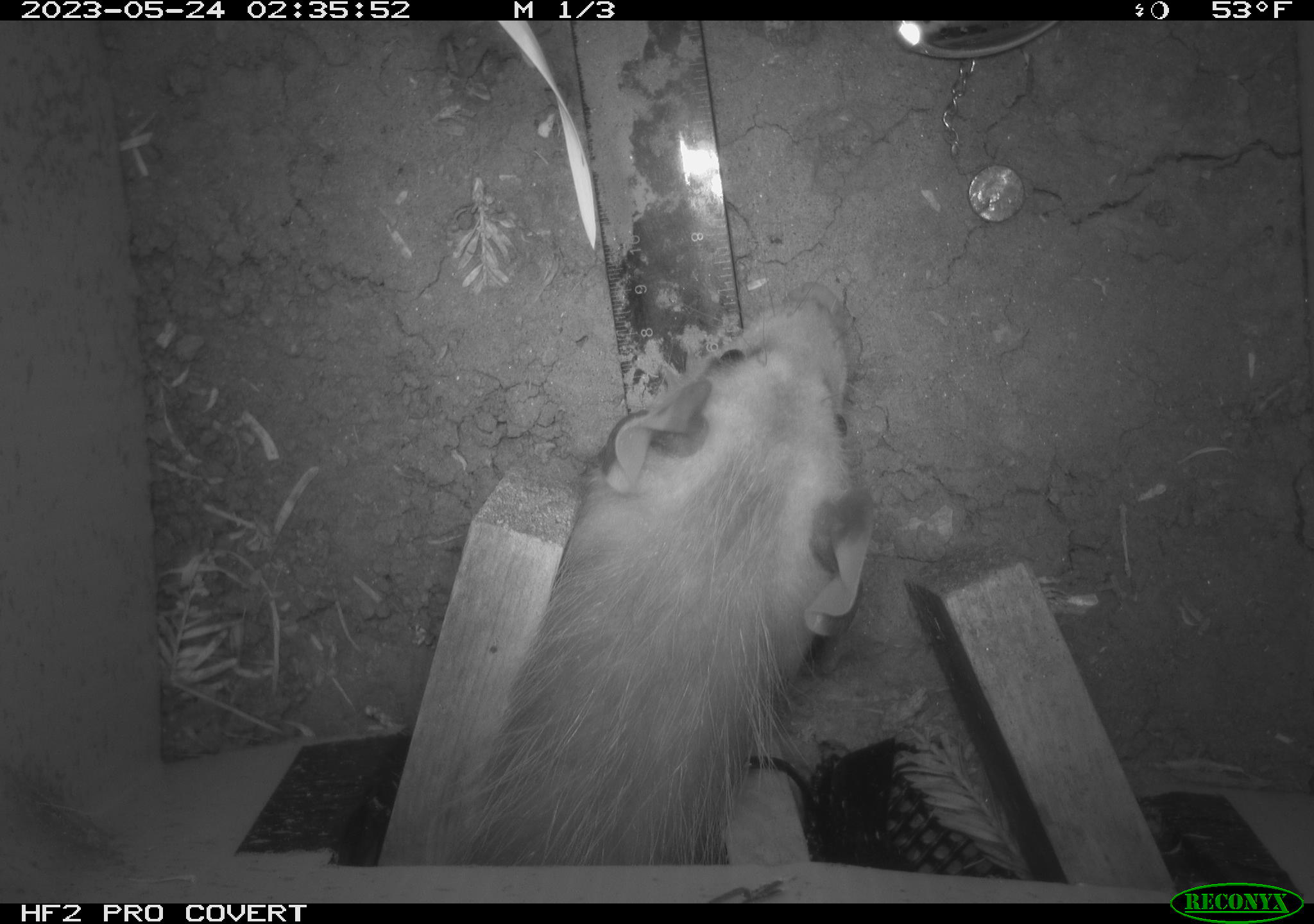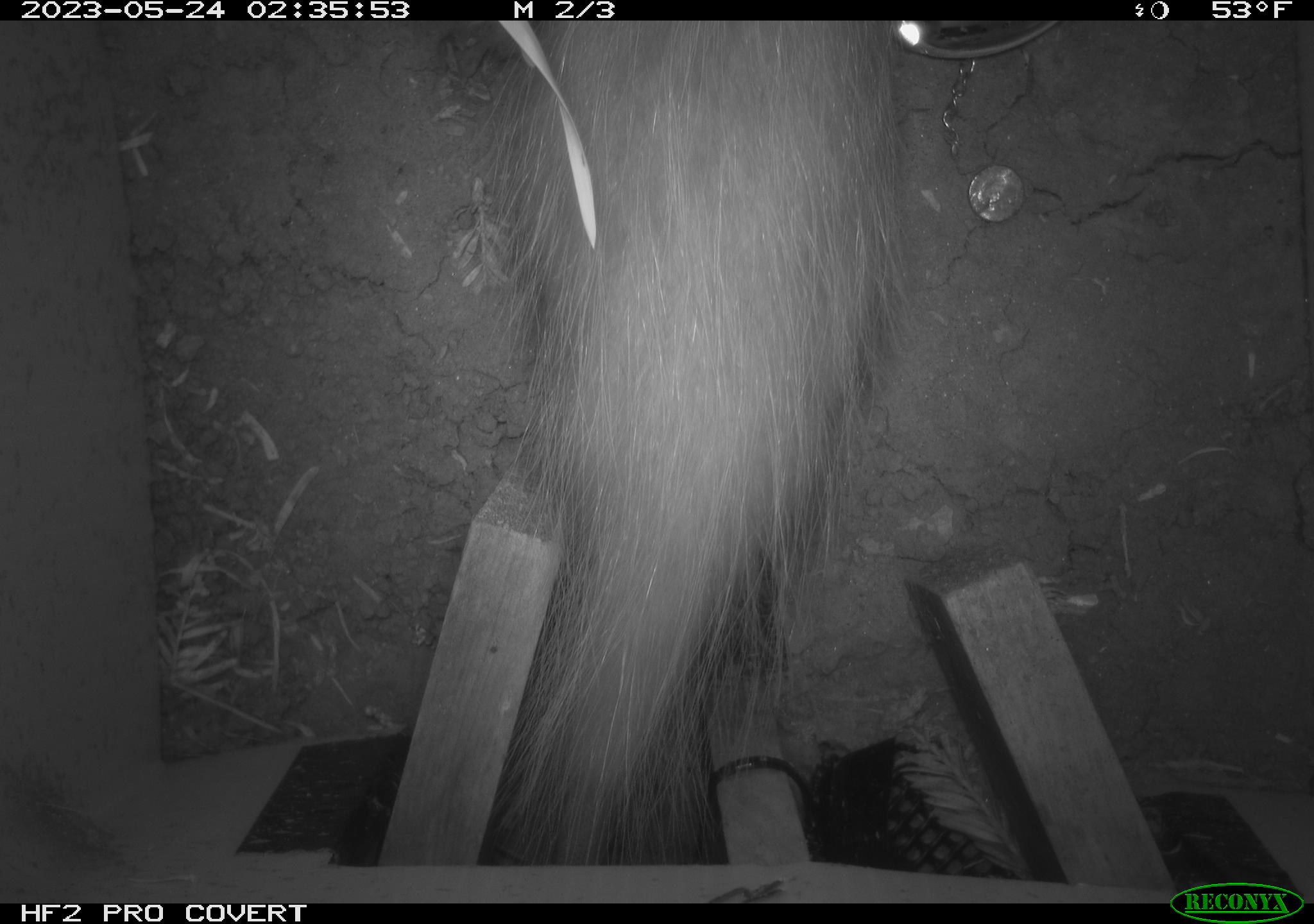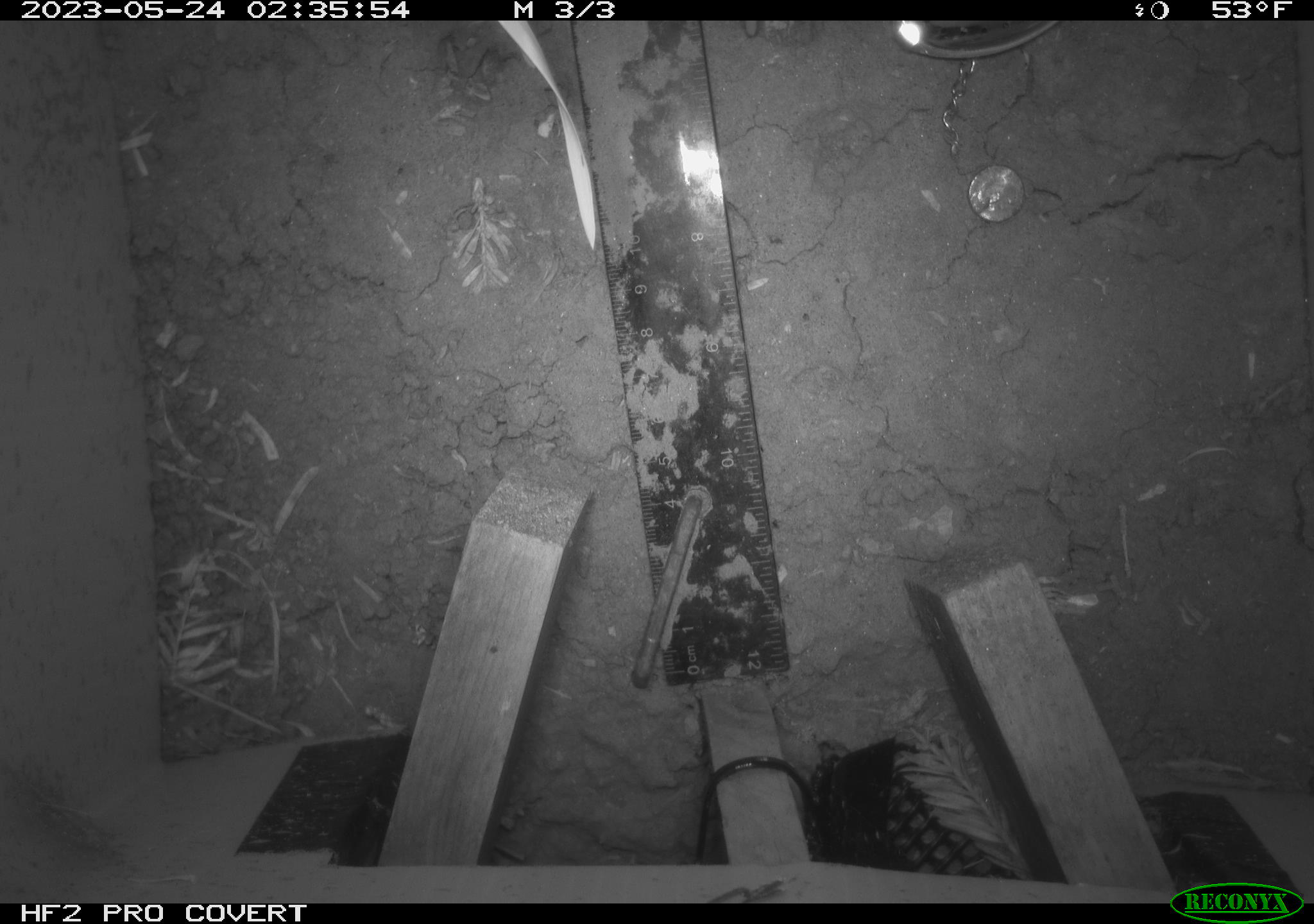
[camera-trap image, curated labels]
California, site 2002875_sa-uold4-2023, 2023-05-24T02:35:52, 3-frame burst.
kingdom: Animalia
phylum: Chordata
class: Mammalia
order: Didelphimorphia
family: Didelphidae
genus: Didelphis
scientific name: Didelphis virginiana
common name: virginia opossum